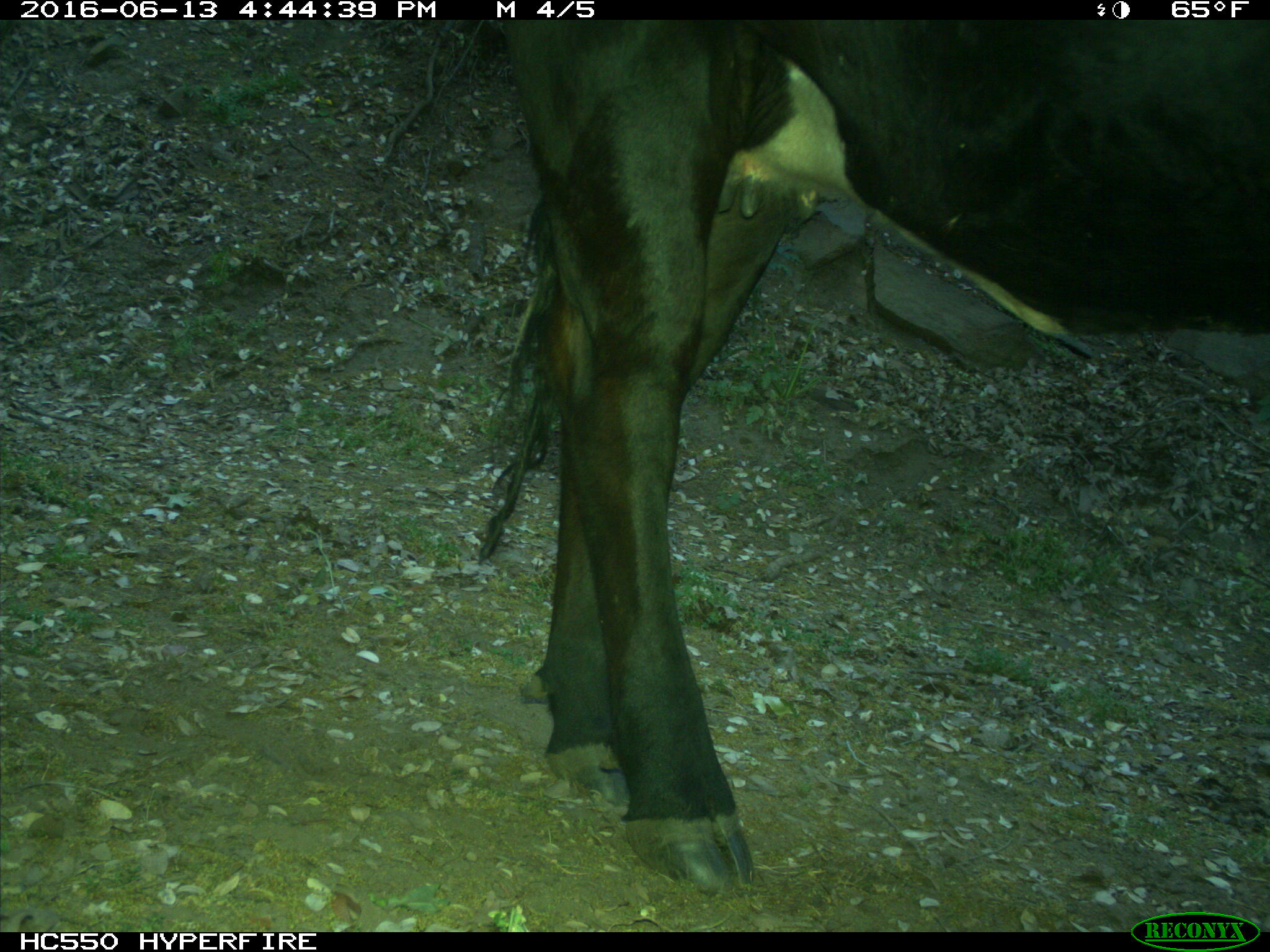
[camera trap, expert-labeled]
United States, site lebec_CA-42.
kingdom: Animalia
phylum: Chordata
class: Mammalia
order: Artiodactyla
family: Bovidae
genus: Bos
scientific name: Bos taurus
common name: domestic cow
Bos taurus (domestic cow).